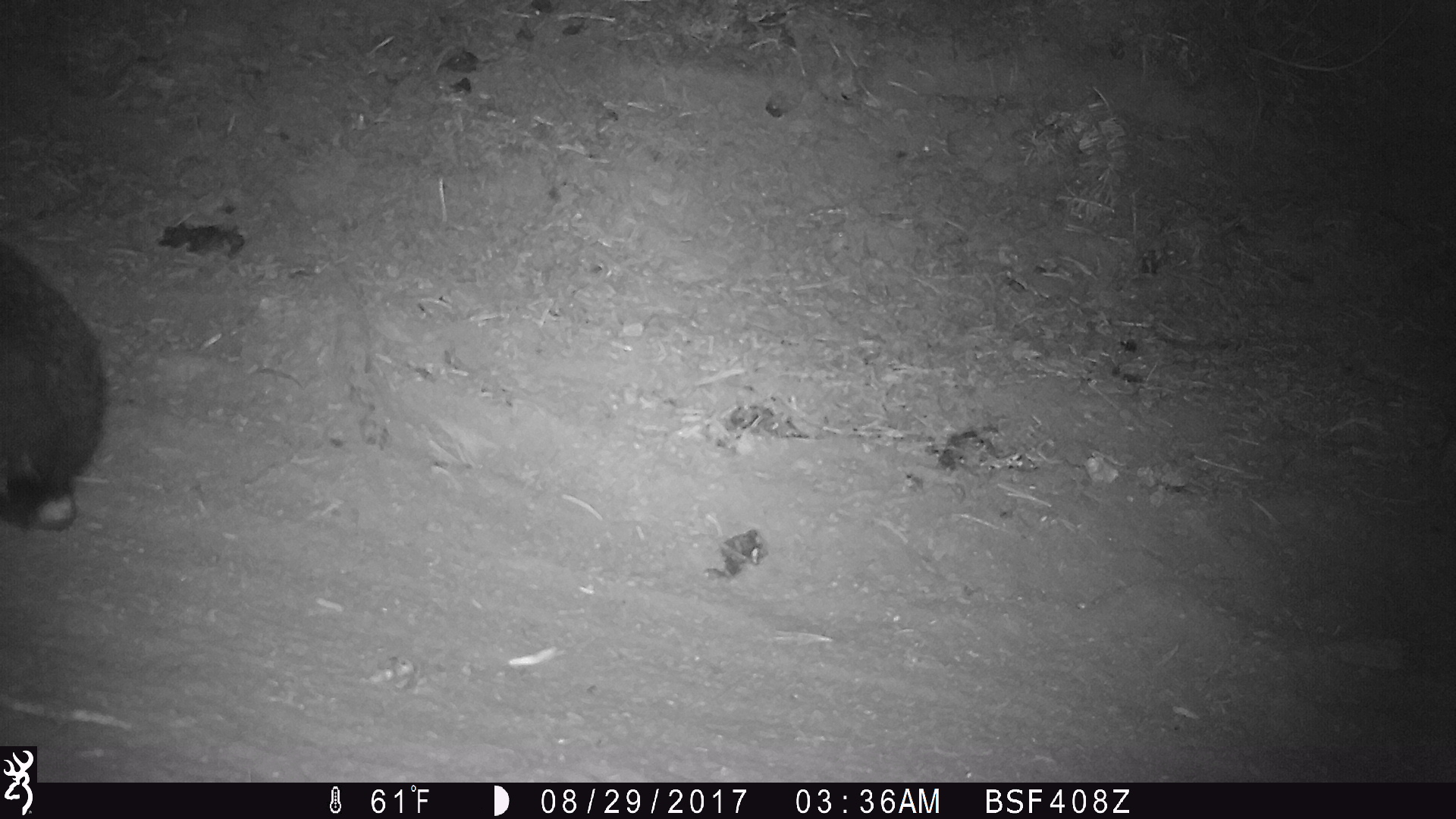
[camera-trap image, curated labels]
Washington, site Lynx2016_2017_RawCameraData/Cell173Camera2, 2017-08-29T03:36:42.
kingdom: Animalia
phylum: Chordata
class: Mammalia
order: Lagomorpha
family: Leporidae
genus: Lepus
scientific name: Lepus americanus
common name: snowshoe hare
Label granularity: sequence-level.